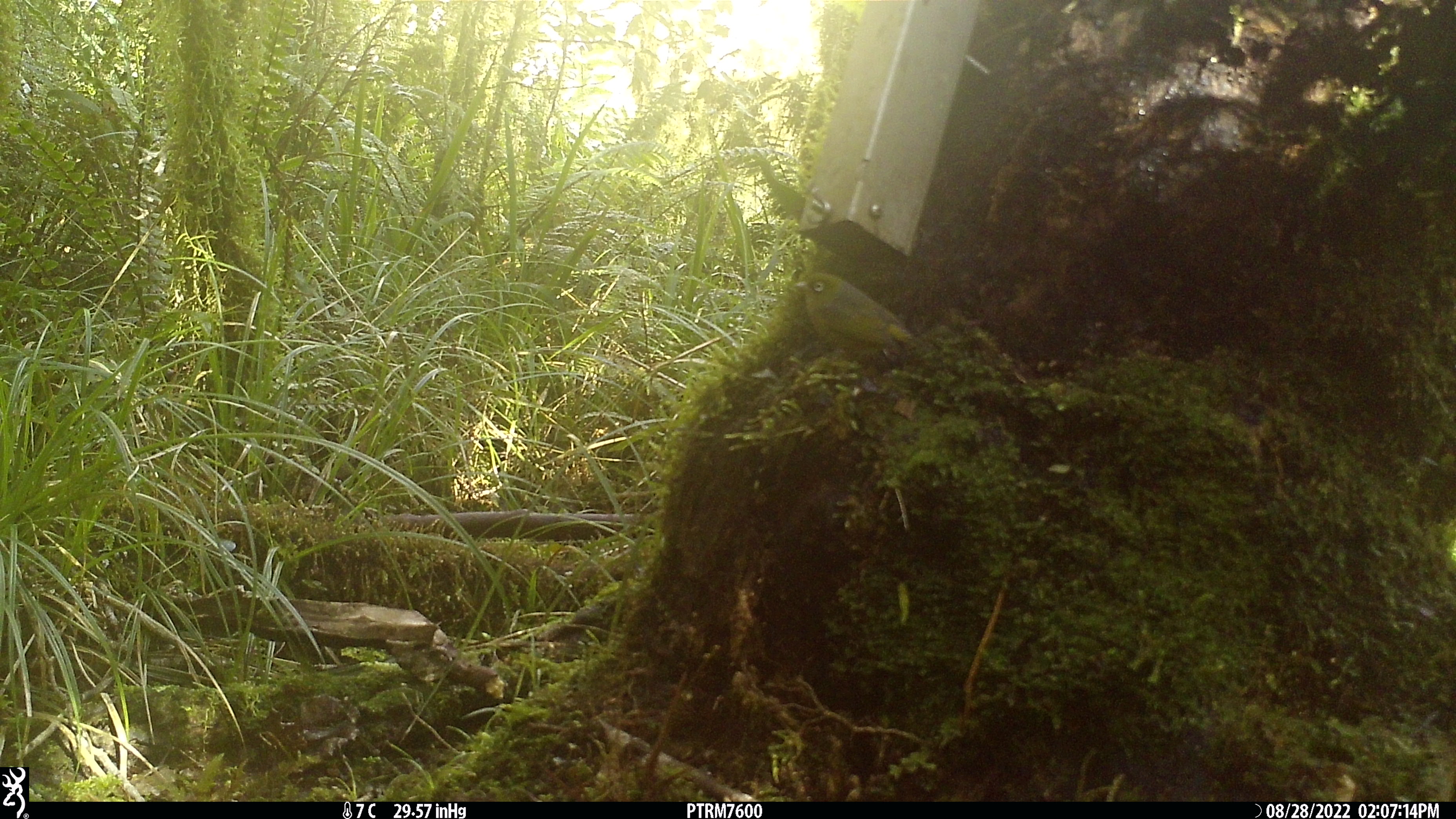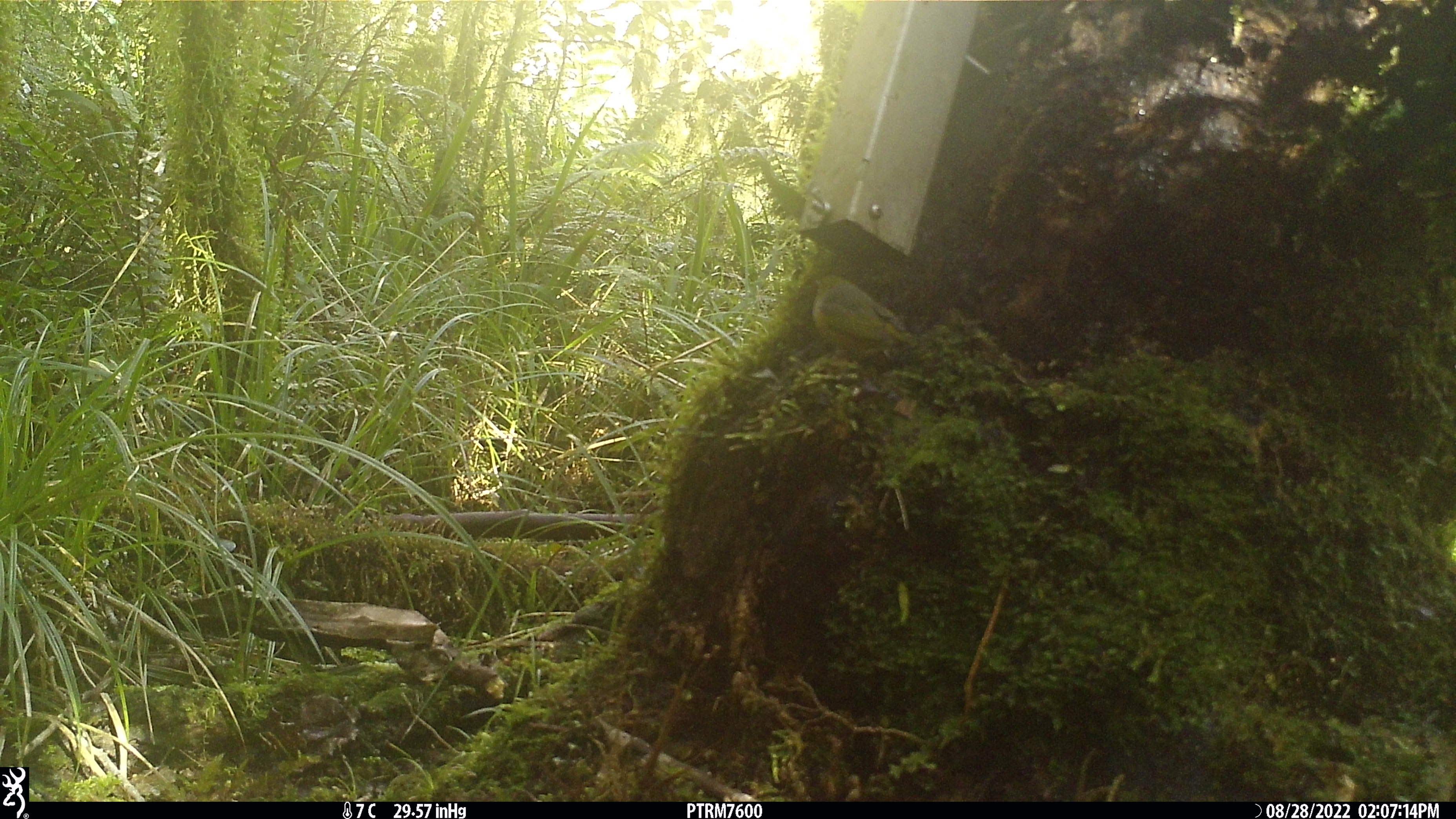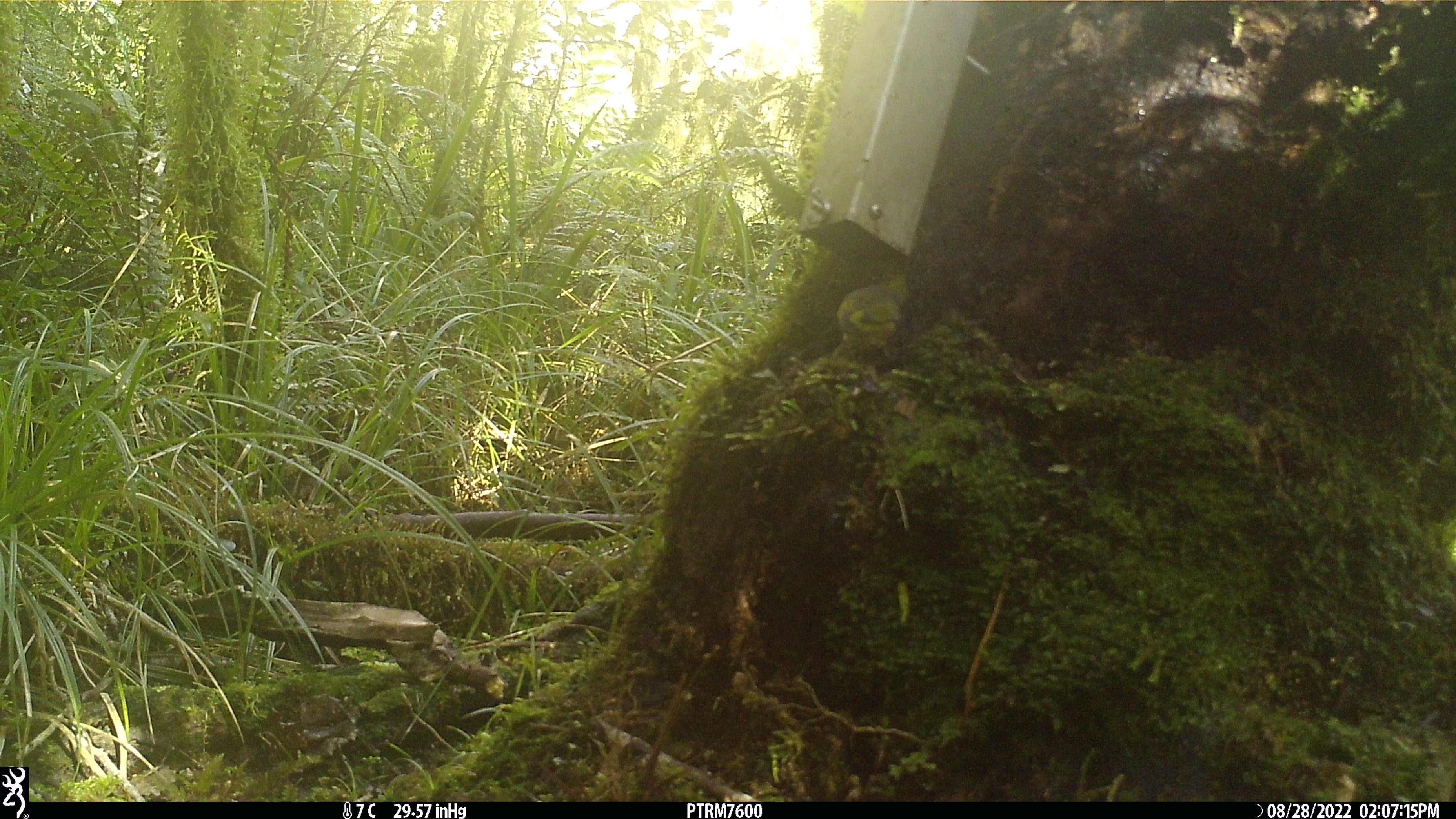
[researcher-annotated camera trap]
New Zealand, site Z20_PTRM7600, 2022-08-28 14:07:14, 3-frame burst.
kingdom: Animalia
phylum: Chordata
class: Aves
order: Passeriformes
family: Zosteropidae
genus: Zosterops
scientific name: Zosterops lateralis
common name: silvereye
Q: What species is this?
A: Silvereye (Zosterops lateralis).